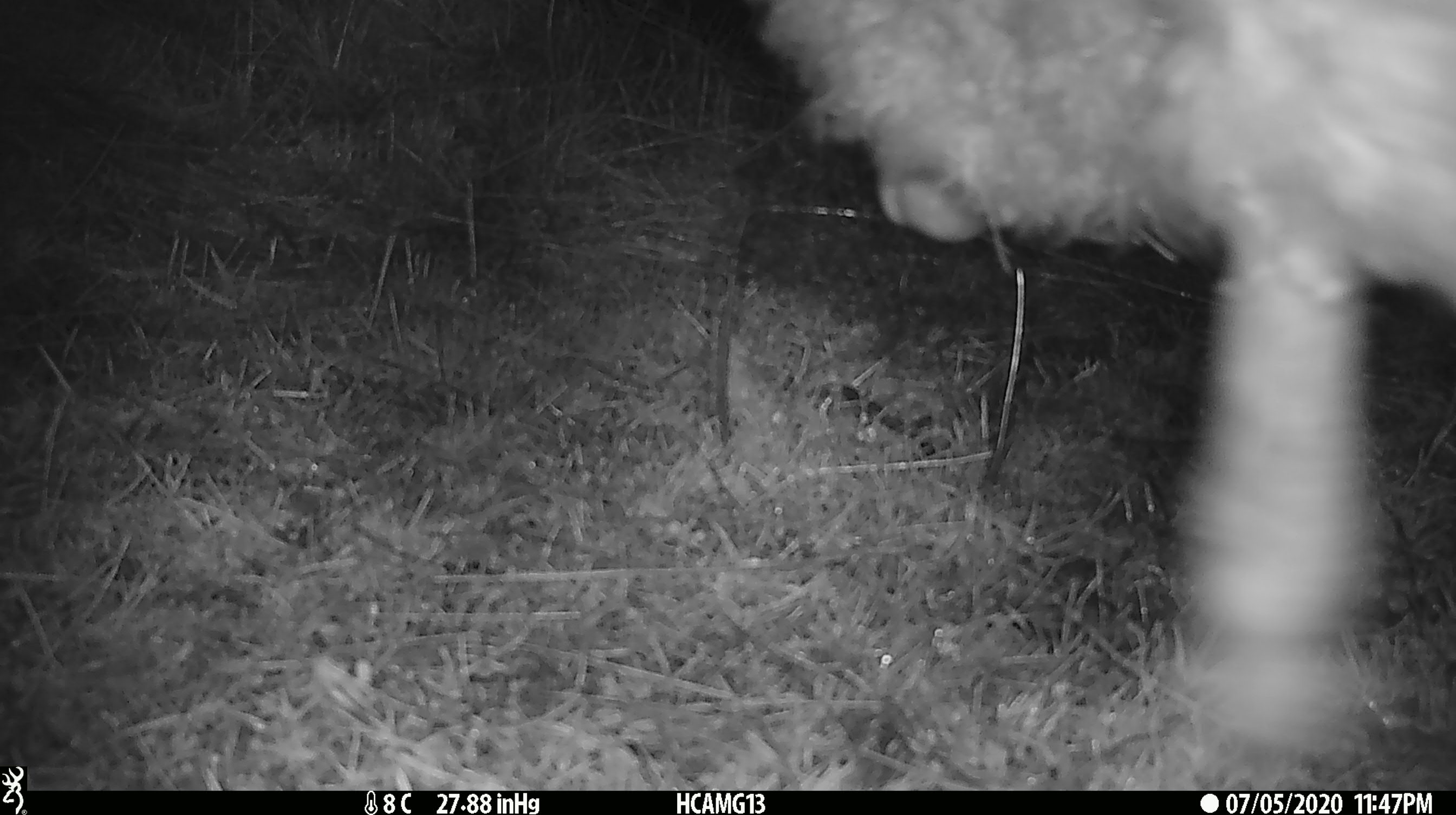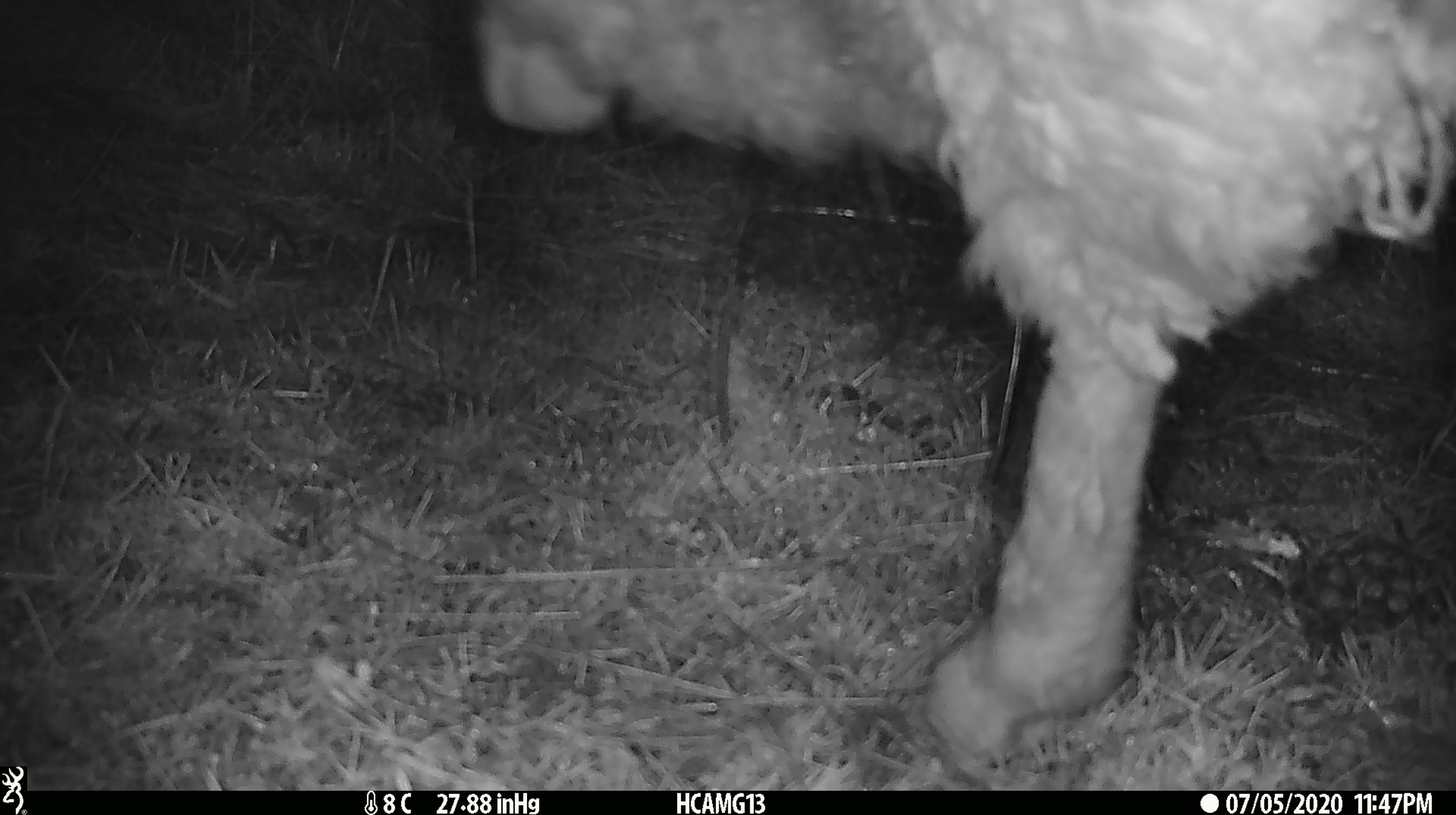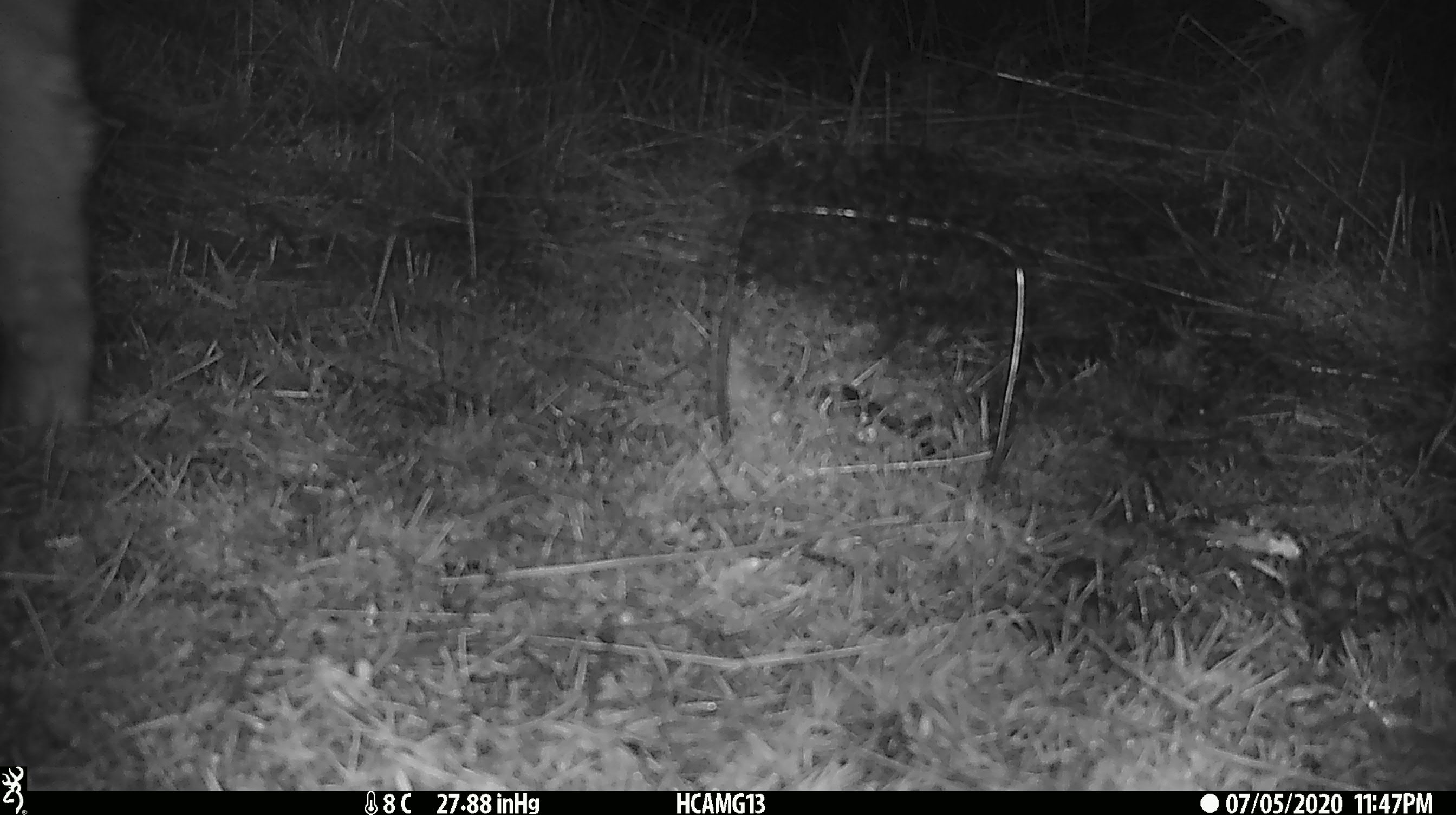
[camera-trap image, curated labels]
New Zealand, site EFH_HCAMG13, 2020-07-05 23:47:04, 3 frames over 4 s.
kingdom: Animalia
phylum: Chordata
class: Mammalia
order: Artiodactyla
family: Bovidae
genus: Ovis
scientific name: Ovis aries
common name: domestic sheep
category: sheep